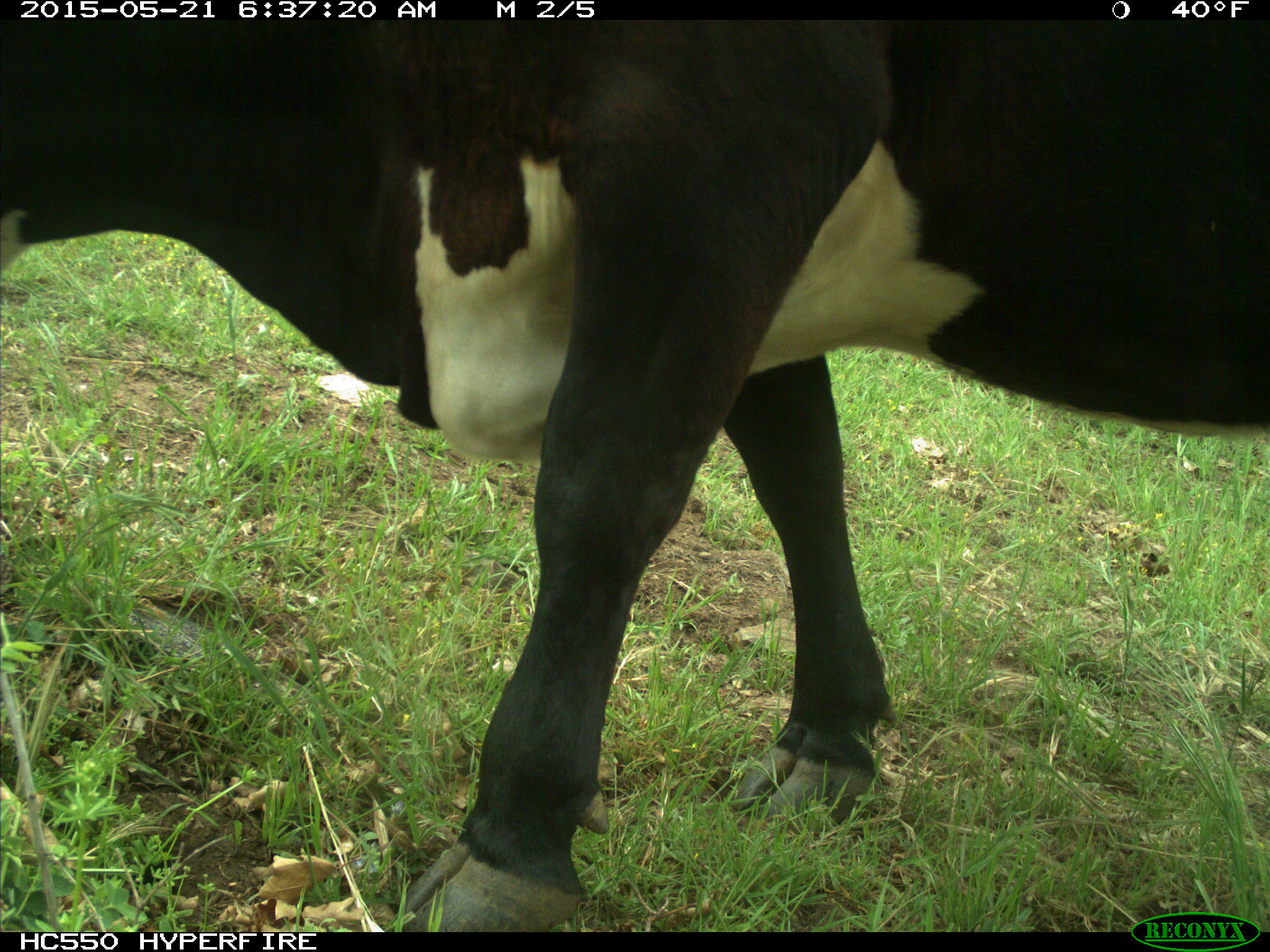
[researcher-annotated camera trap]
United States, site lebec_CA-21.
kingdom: Animalia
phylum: Chordata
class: Mammalia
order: Artiodactyla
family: Bovidae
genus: Bos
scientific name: Bos taurus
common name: domestic cow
Bos taurus (domestic cow).